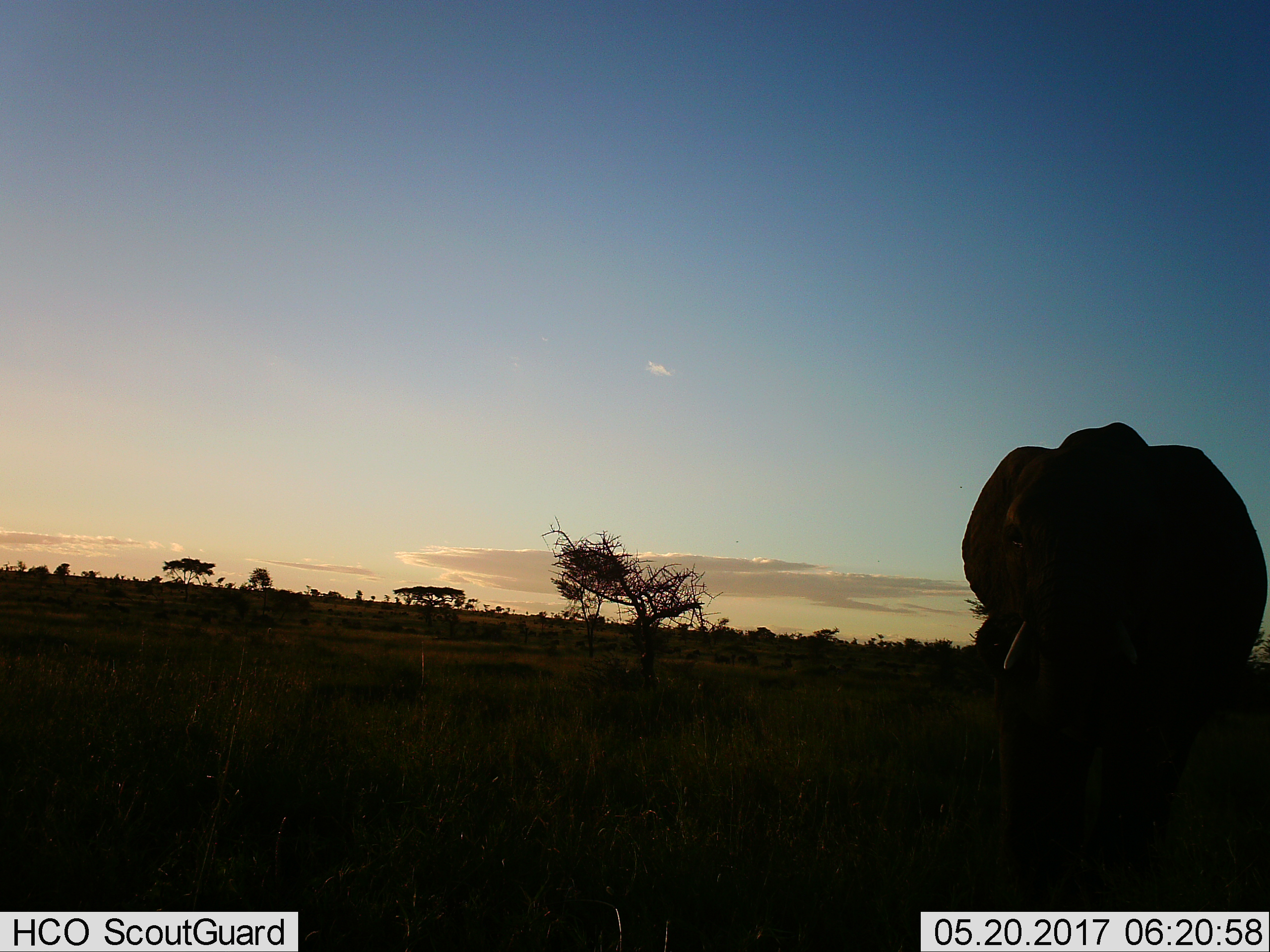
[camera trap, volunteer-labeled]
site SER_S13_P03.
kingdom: Animalia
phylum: Chordata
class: Mammalia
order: Proboscidea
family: Elephantidae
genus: Loxodonta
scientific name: Loxodonta africana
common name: african bush elephant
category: elephant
Elephant (african bush elephant) (Loxodonta africana), count 1. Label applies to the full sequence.